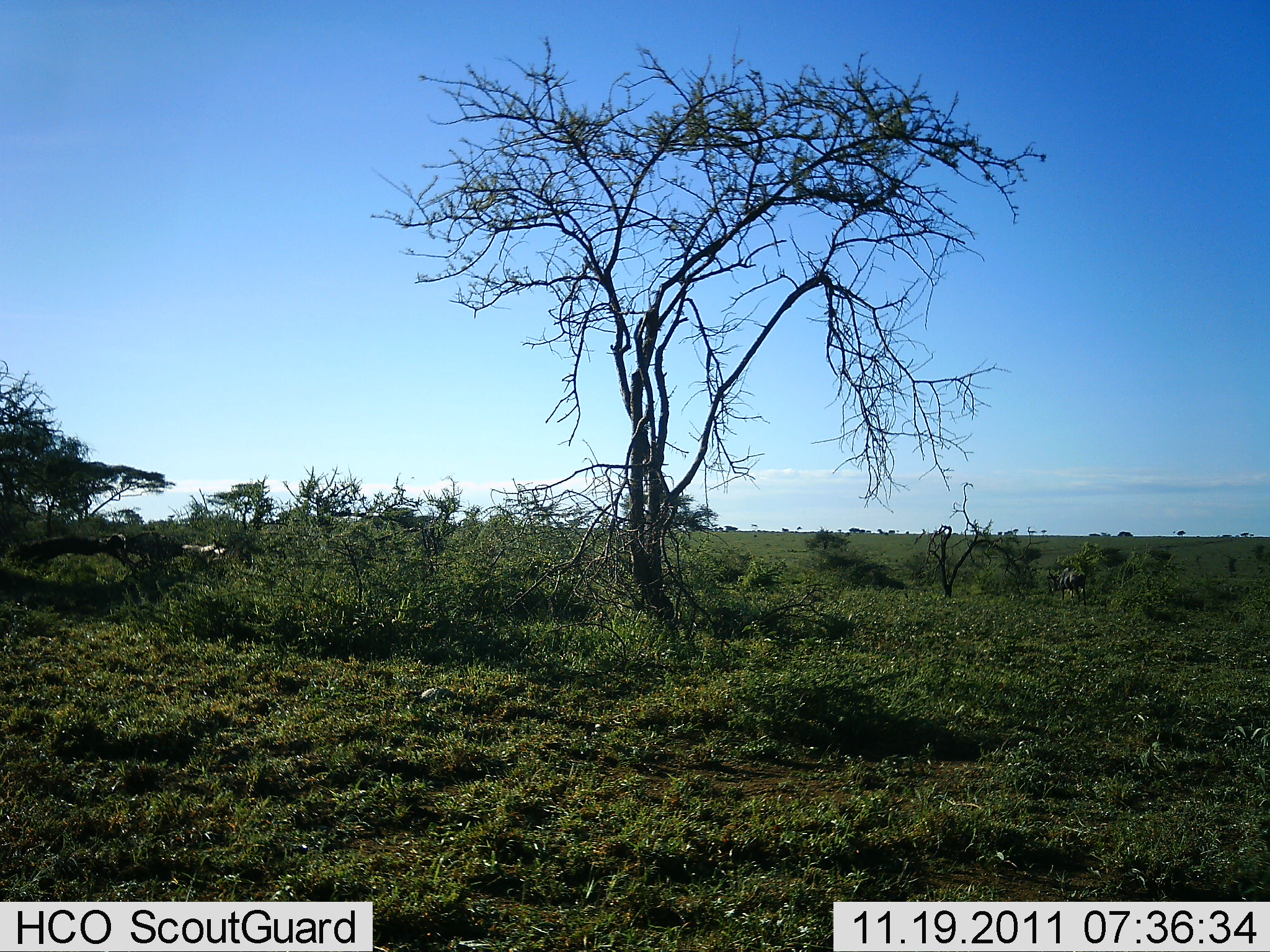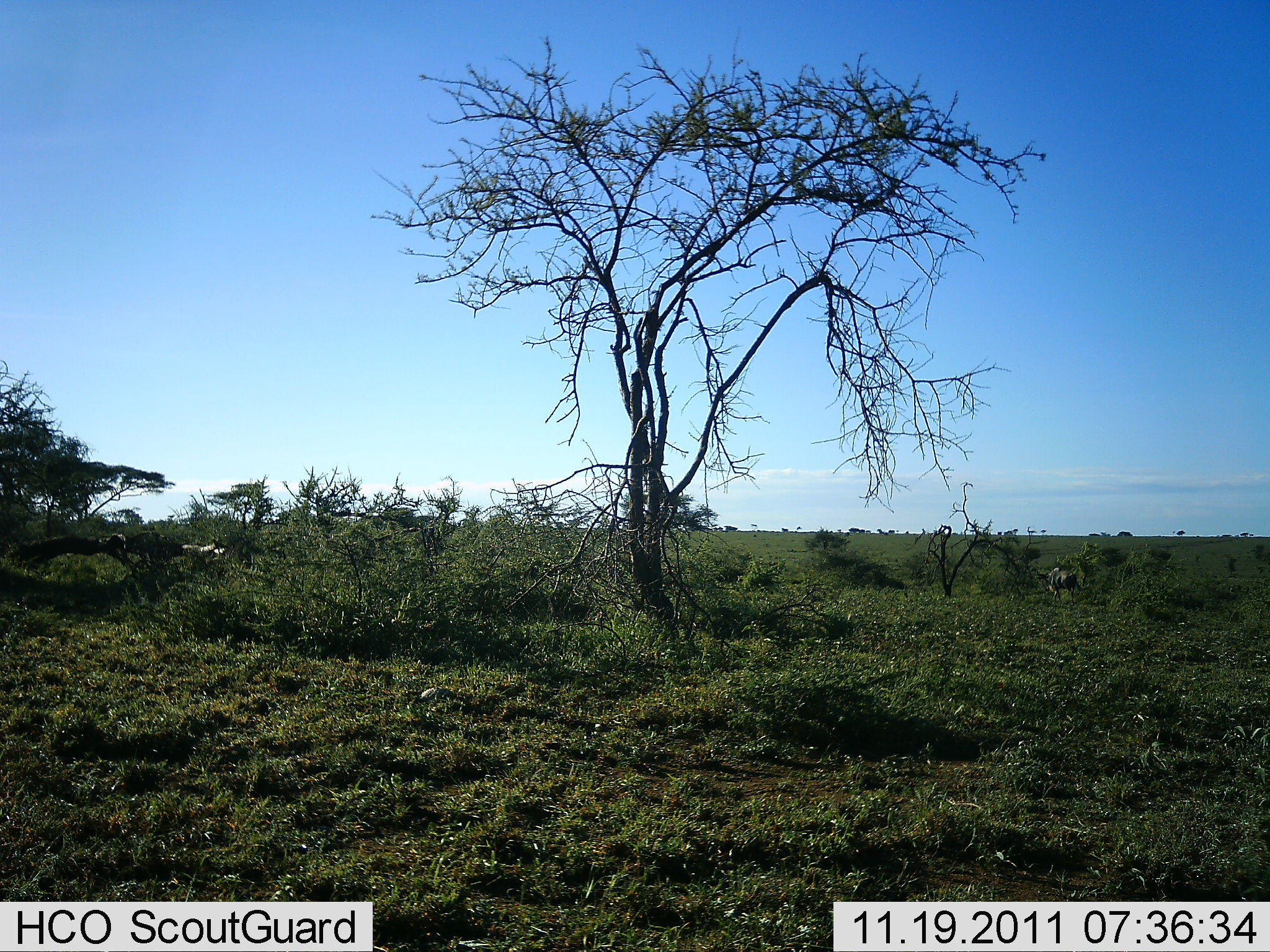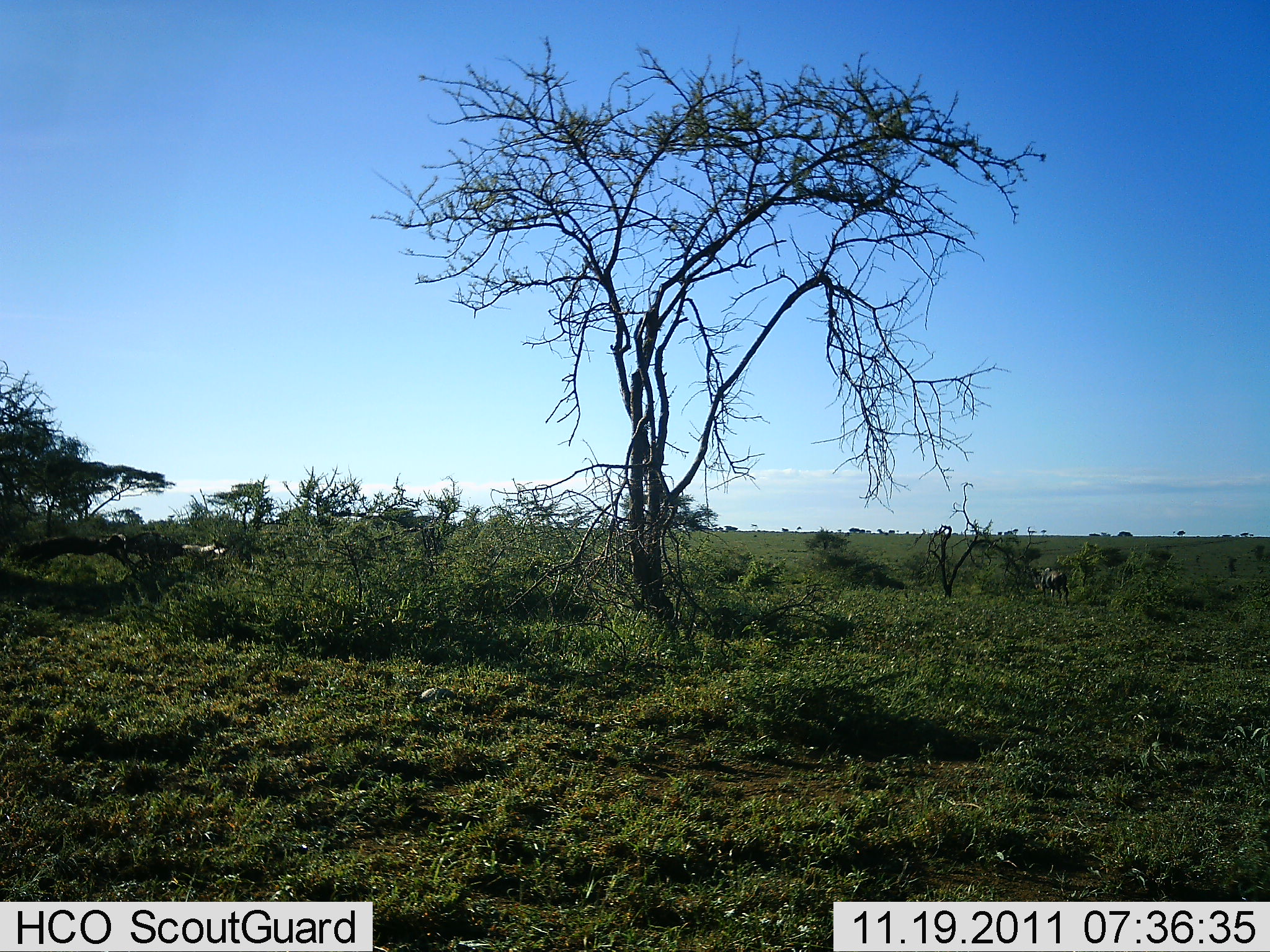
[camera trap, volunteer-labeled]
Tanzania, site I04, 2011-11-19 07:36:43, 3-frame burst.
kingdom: Animalia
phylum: Chordata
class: Mammalia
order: Artiodactyla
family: Bovidae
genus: Connochaetes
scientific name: Connochaetes taurinus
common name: blue wildebeest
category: wildebeest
Wildebeest (blue wildebeest) (Connochaetes taurinus), count 1. Behavior (volunteer vote fractions): standing 8%, resting 0%, moving 100%, interacting 0%. Young present (vote fraction): 0%. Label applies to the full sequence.